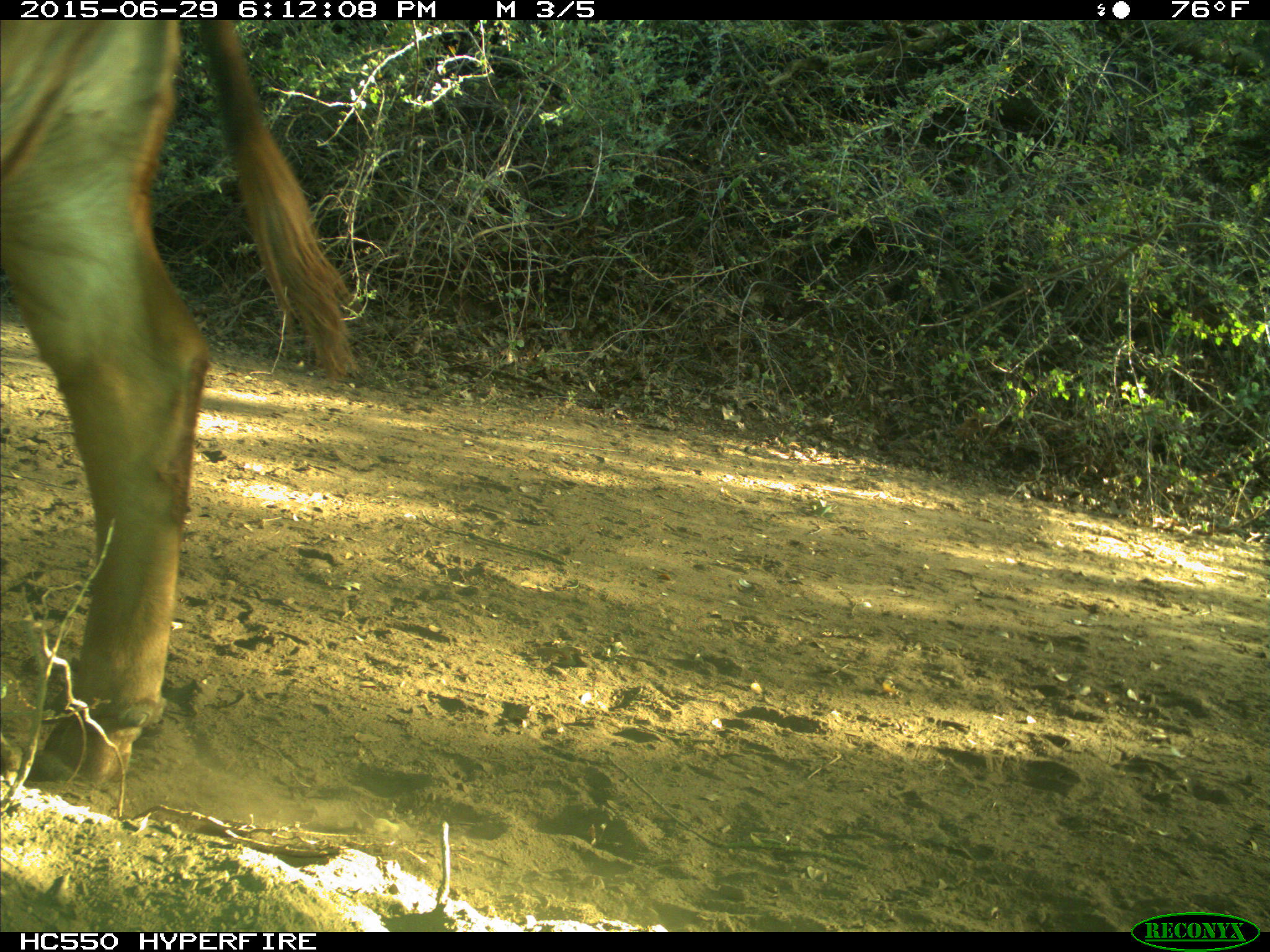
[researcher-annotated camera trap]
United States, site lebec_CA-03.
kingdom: Animalia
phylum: Chordata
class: Mammalia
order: Artiodactyla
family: Bovidae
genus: Bos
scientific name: Bos taurus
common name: domestic cow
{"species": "Bos taurus (domestic cow)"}